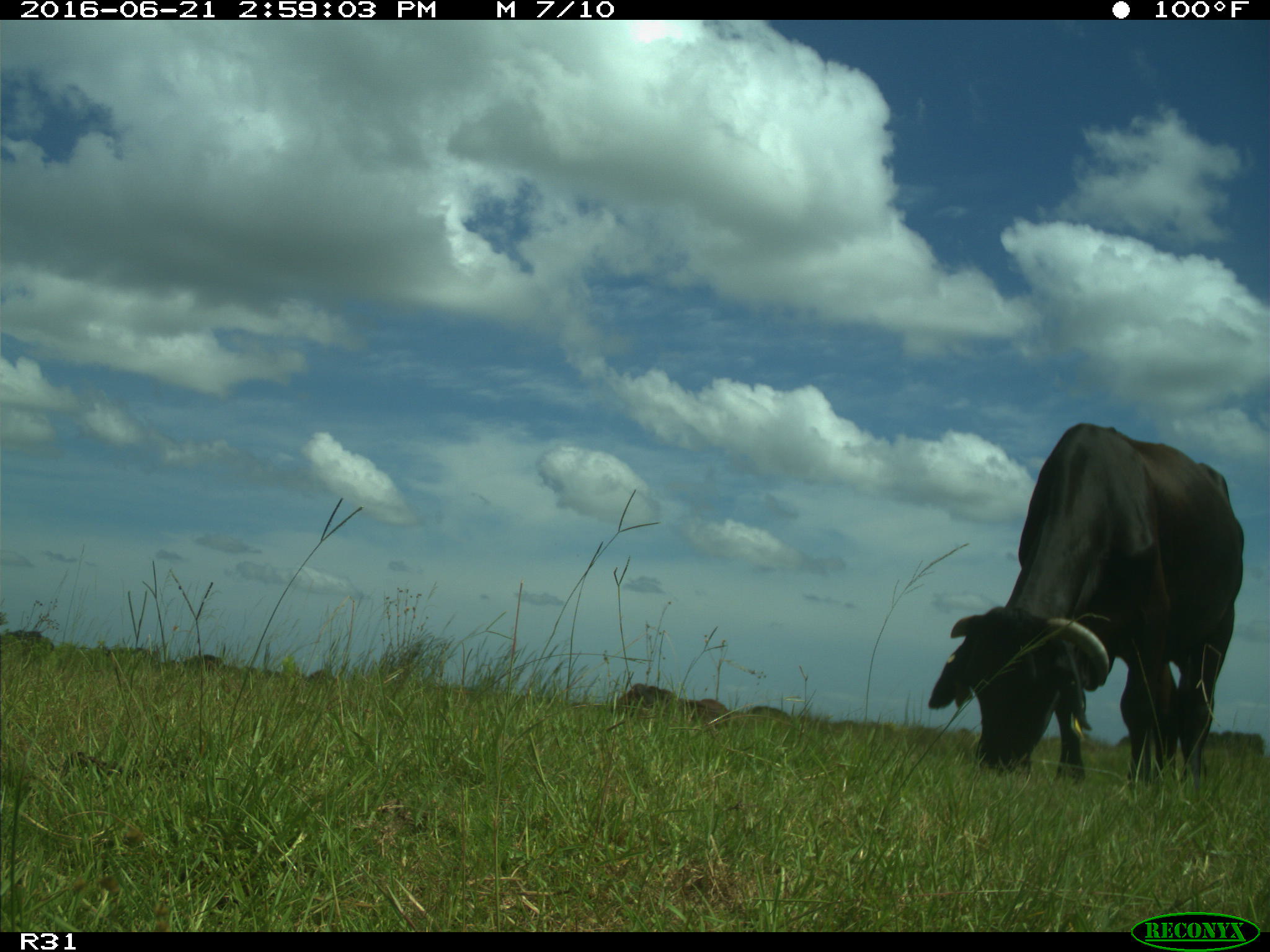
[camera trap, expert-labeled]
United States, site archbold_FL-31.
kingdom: Animalia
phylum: Chordata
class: Mammalia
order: Artiodactyla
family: Bovidae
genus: Bos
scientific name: Bos taurus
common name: domestic cow